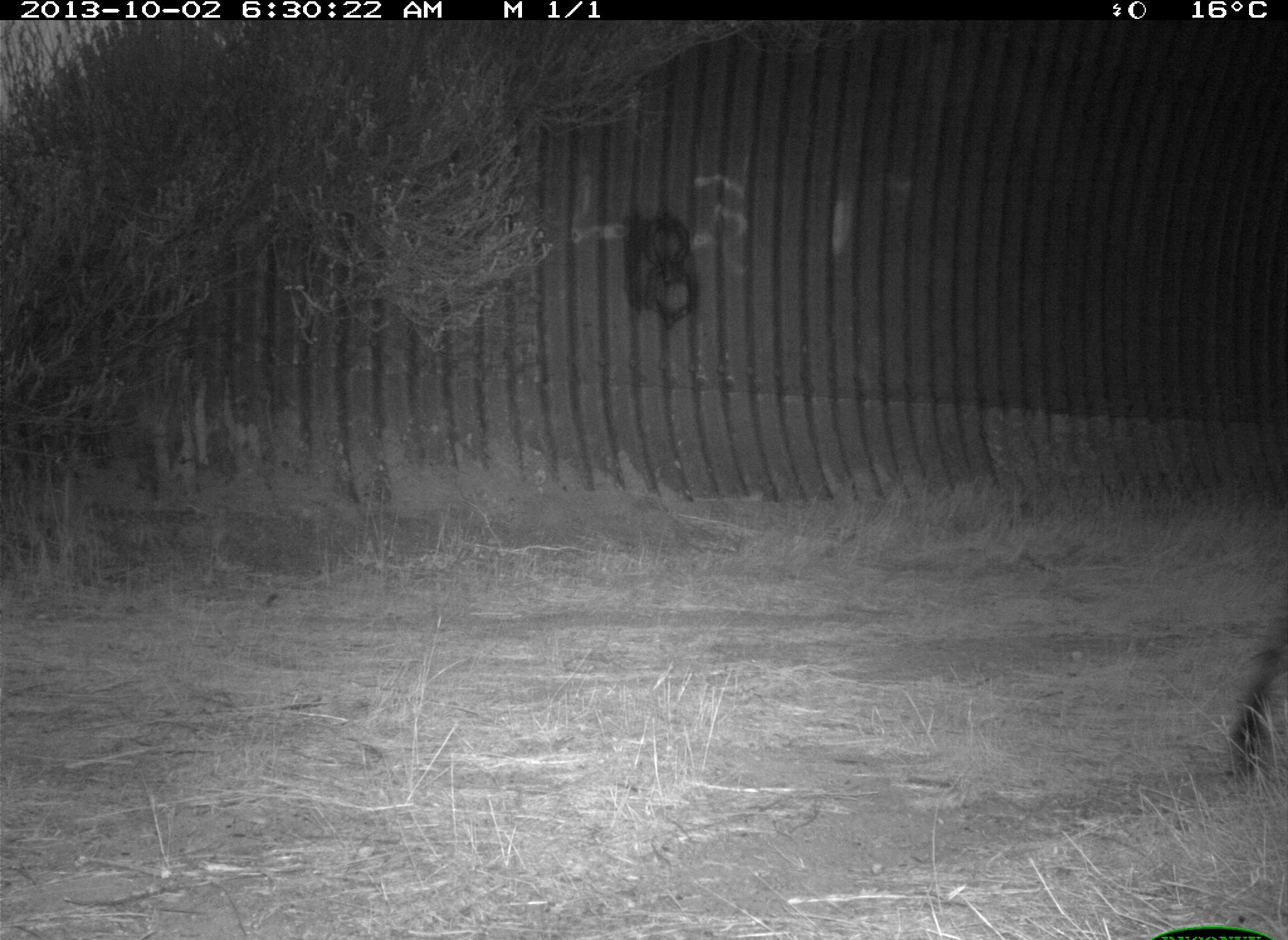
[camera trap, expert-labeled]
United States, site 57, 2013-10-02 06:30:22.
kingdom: Animalia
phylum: Chordata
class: Mammalia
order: Carnivora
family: Felidae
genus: Lynx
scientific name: Lynx rufus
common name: bobcat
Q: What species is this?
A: Bobcat (Lynx rufus).